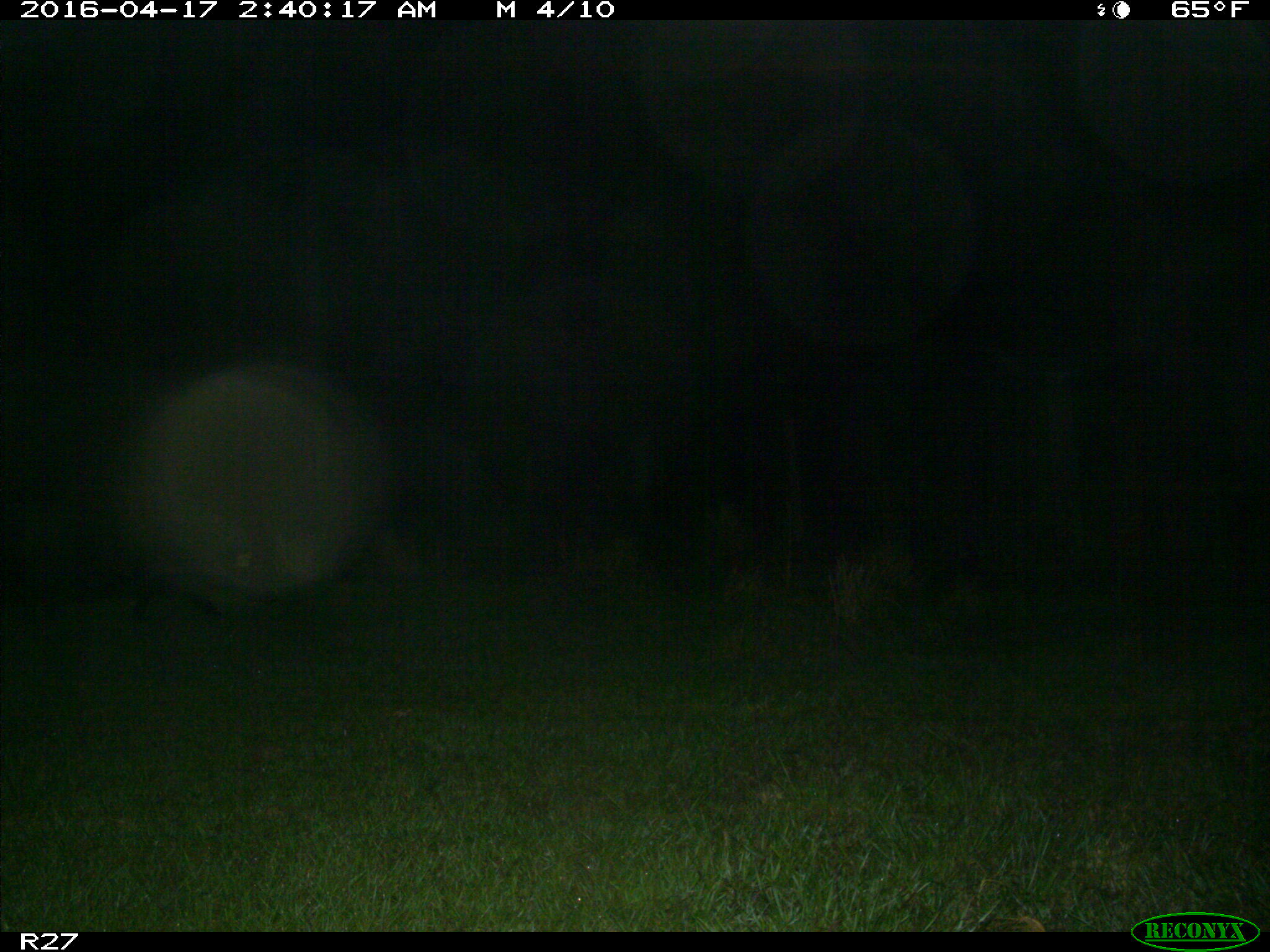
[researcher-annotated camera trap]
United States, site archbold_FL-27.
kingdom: Animalia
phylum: Chordata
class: Mammalia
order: Artiodactyla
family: Suidae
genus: Sus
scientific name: Sus scrofa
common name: wild boar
Sus scrofa (wild boar).